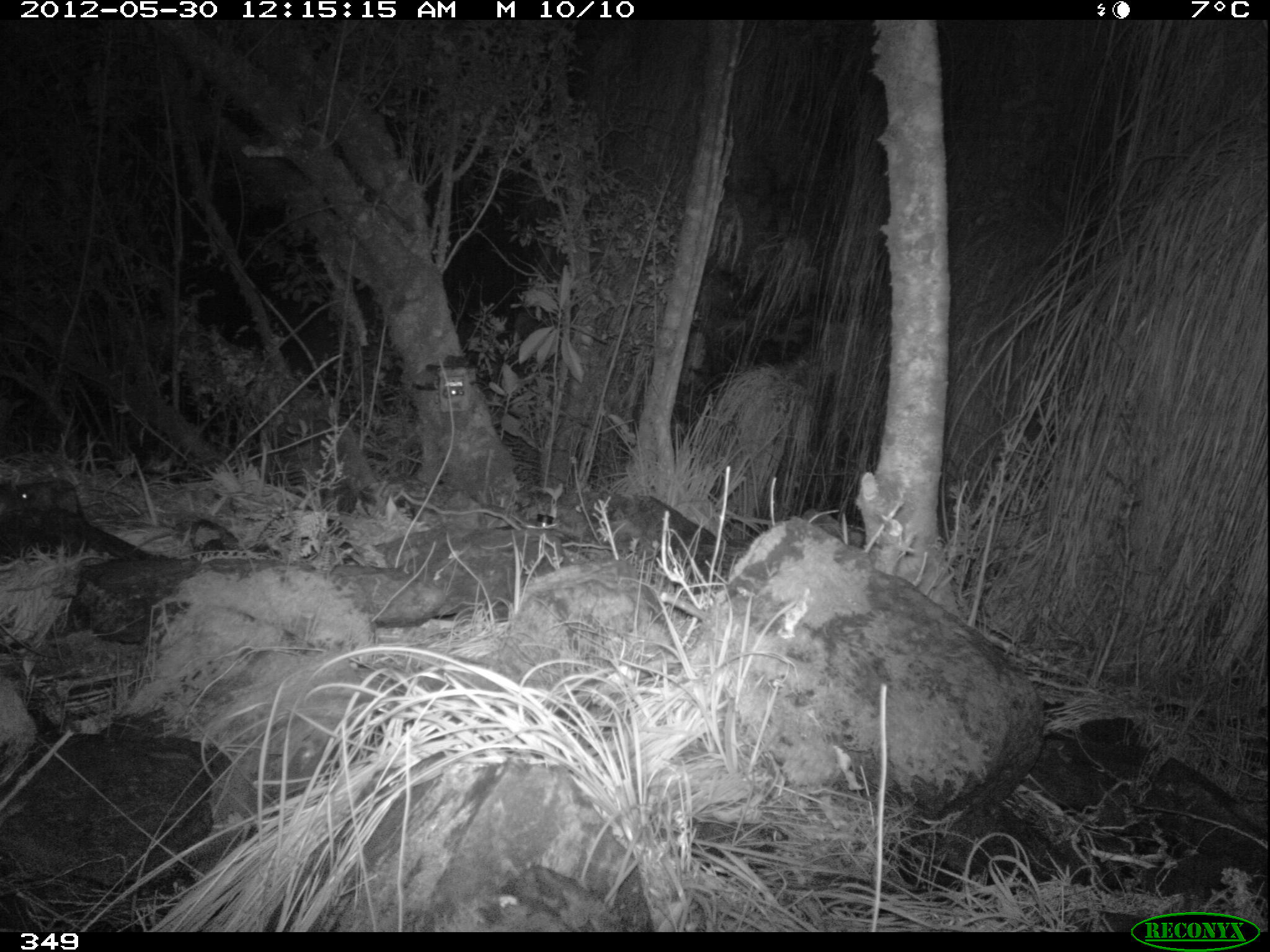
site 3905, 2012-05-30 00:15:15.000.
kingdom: Animalia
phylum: Chordata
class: Mammalia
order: Rodentia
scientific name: Rodentia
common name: rodents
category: unknown rodent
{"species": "unknown rodent (rodents) (Rodentia)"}